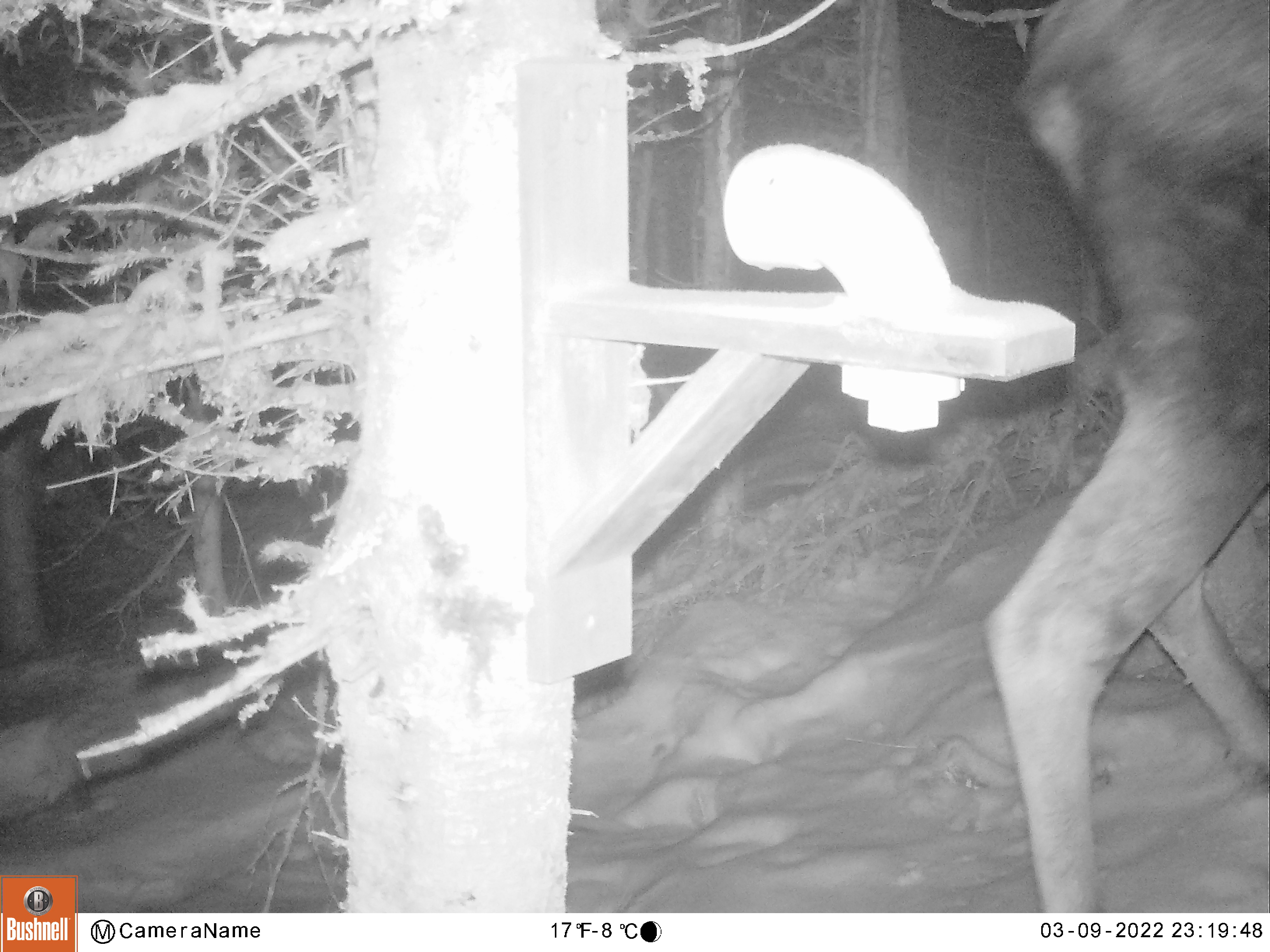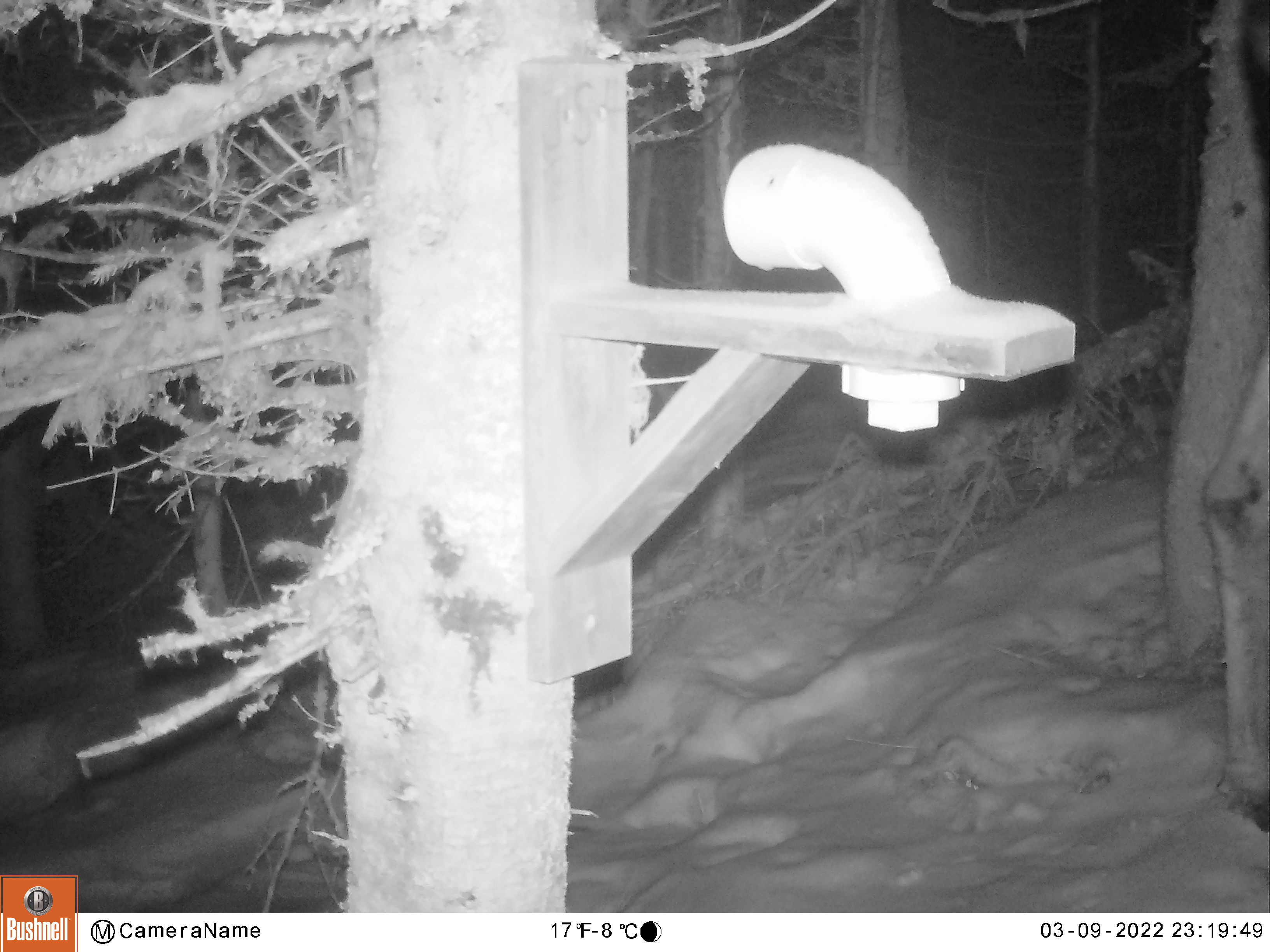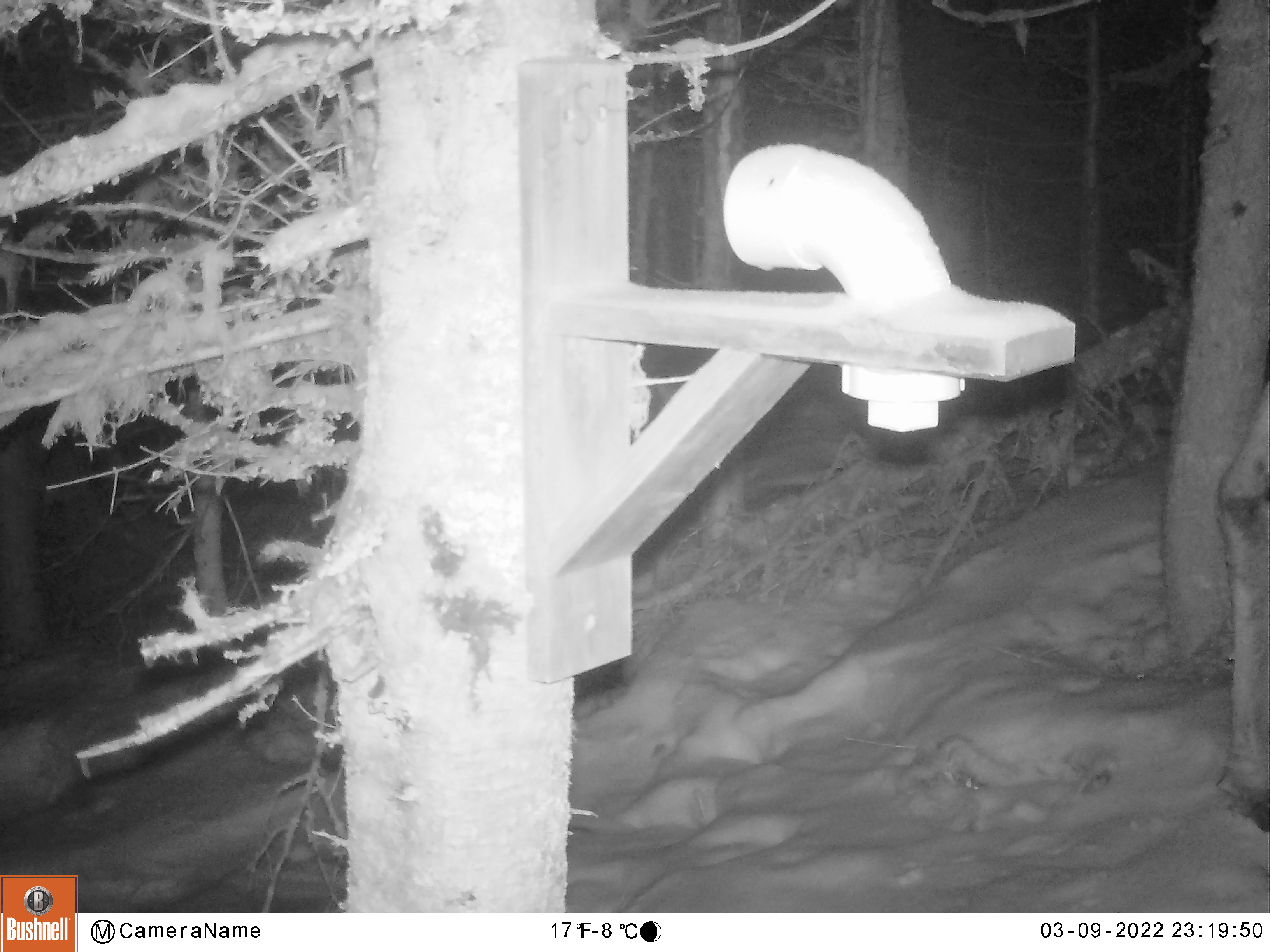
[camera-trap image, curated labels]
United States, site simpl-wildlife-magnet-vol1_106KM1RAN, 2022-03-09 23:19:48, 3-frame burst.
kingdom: Animalia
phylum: Chordata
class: Mammalia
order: Artiodactyla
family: Cervidae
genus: Alces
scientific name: Alces alces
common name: moose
Moose (Alces alces).